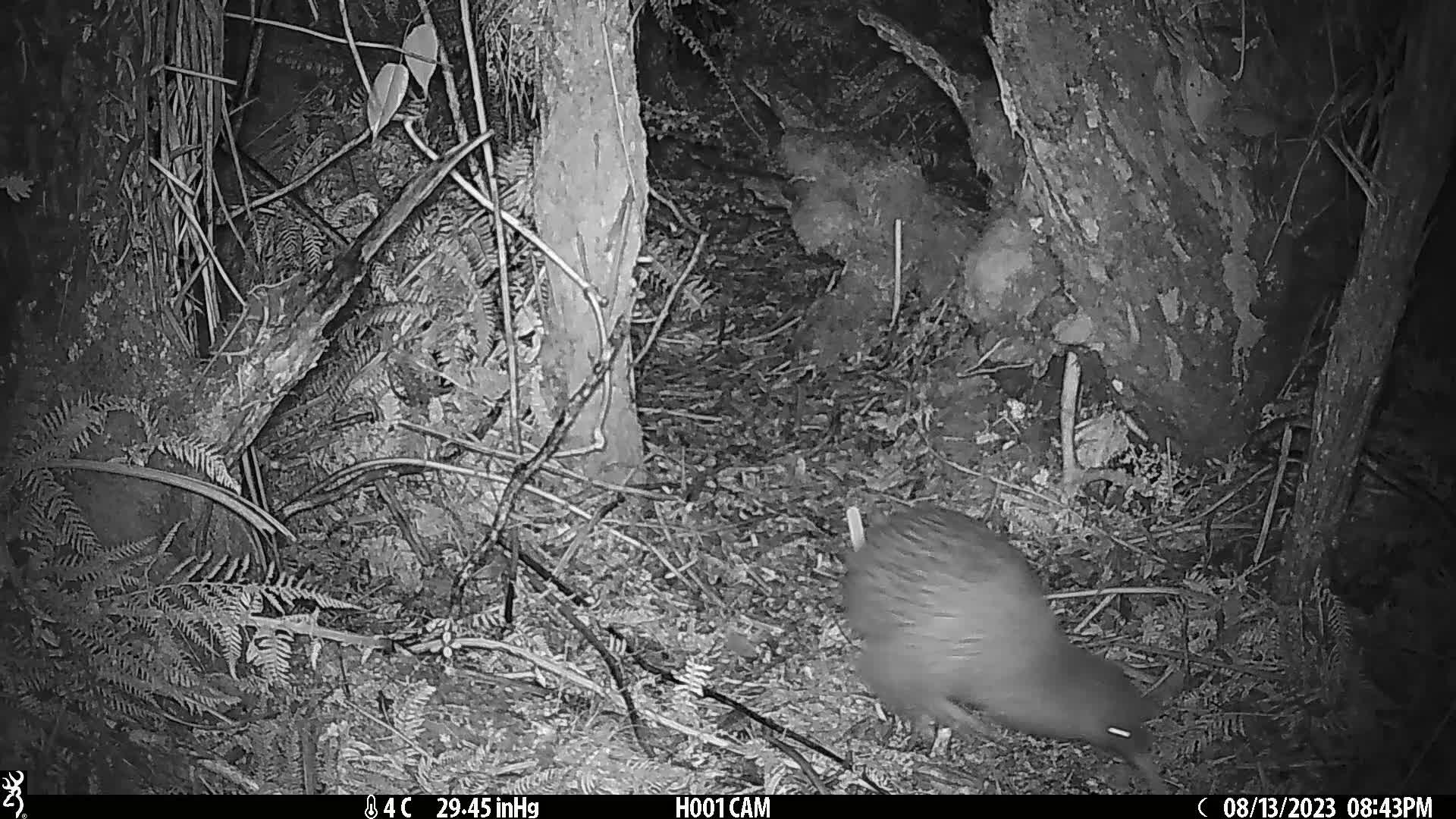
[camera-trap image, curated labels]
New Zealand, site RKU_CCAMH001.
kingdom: Animalia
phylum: Chordata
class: Aves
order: Apterygiformes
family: Apterygidae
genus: Apteryx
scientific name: Apteryx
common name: kiwi